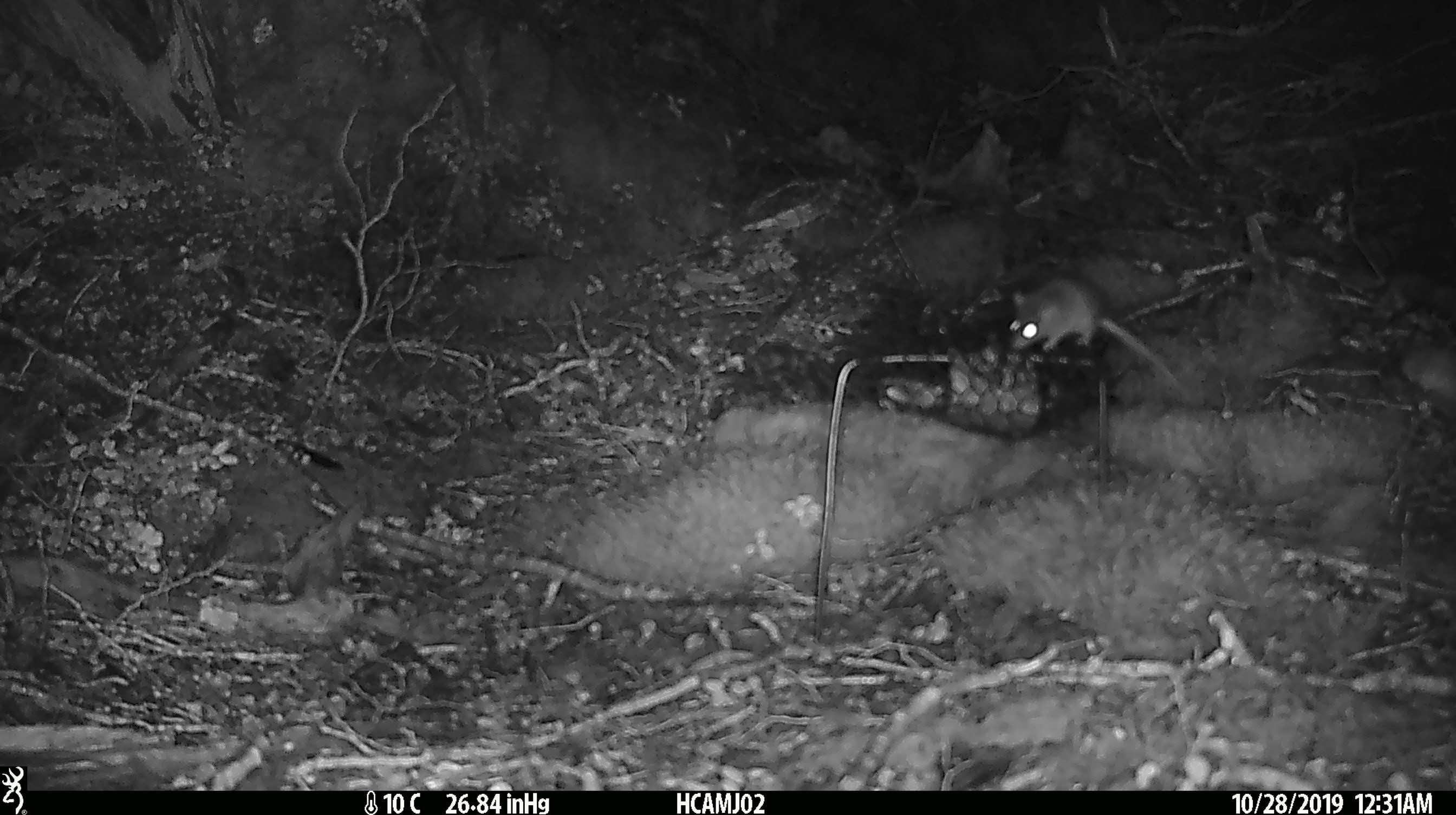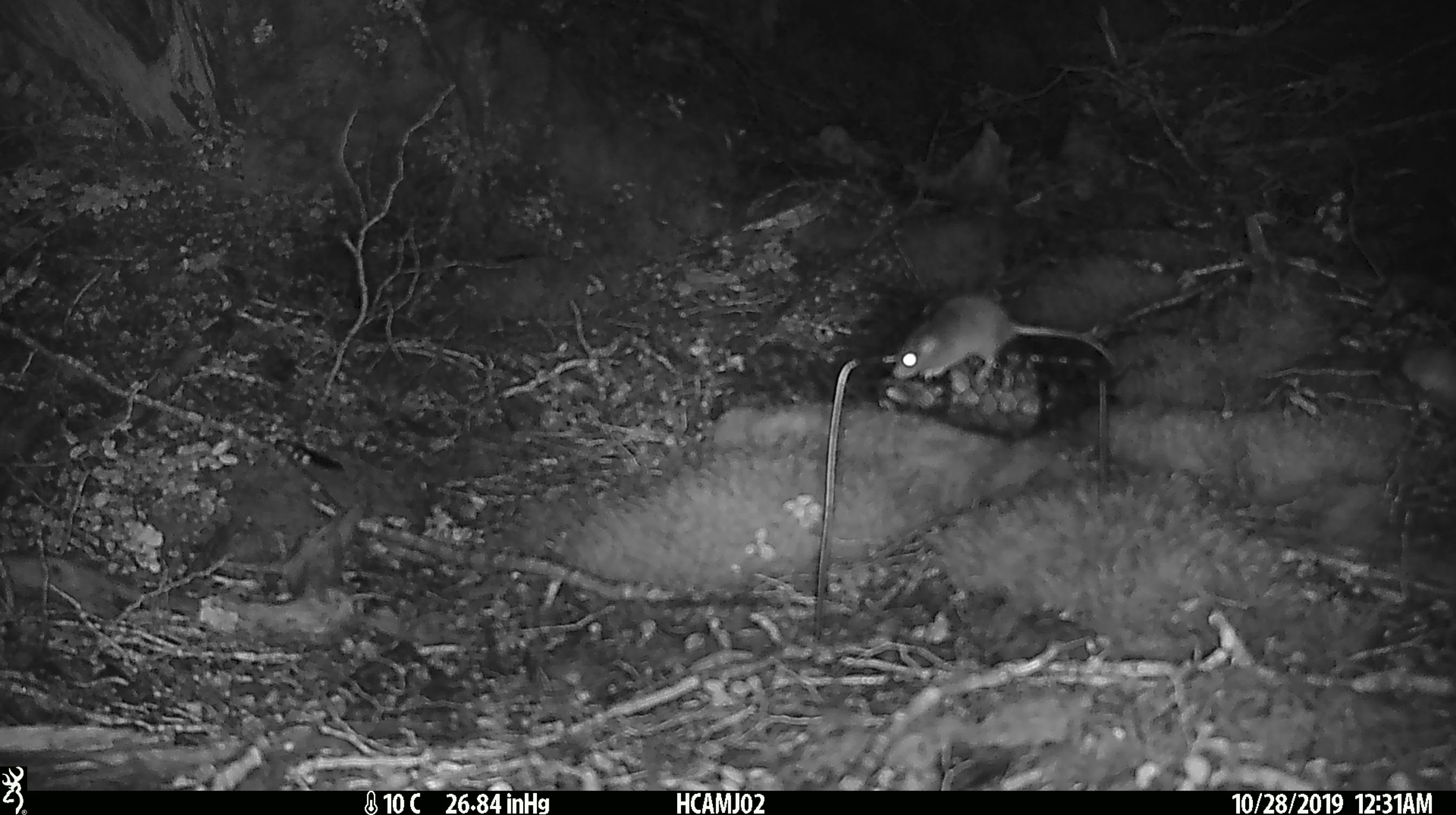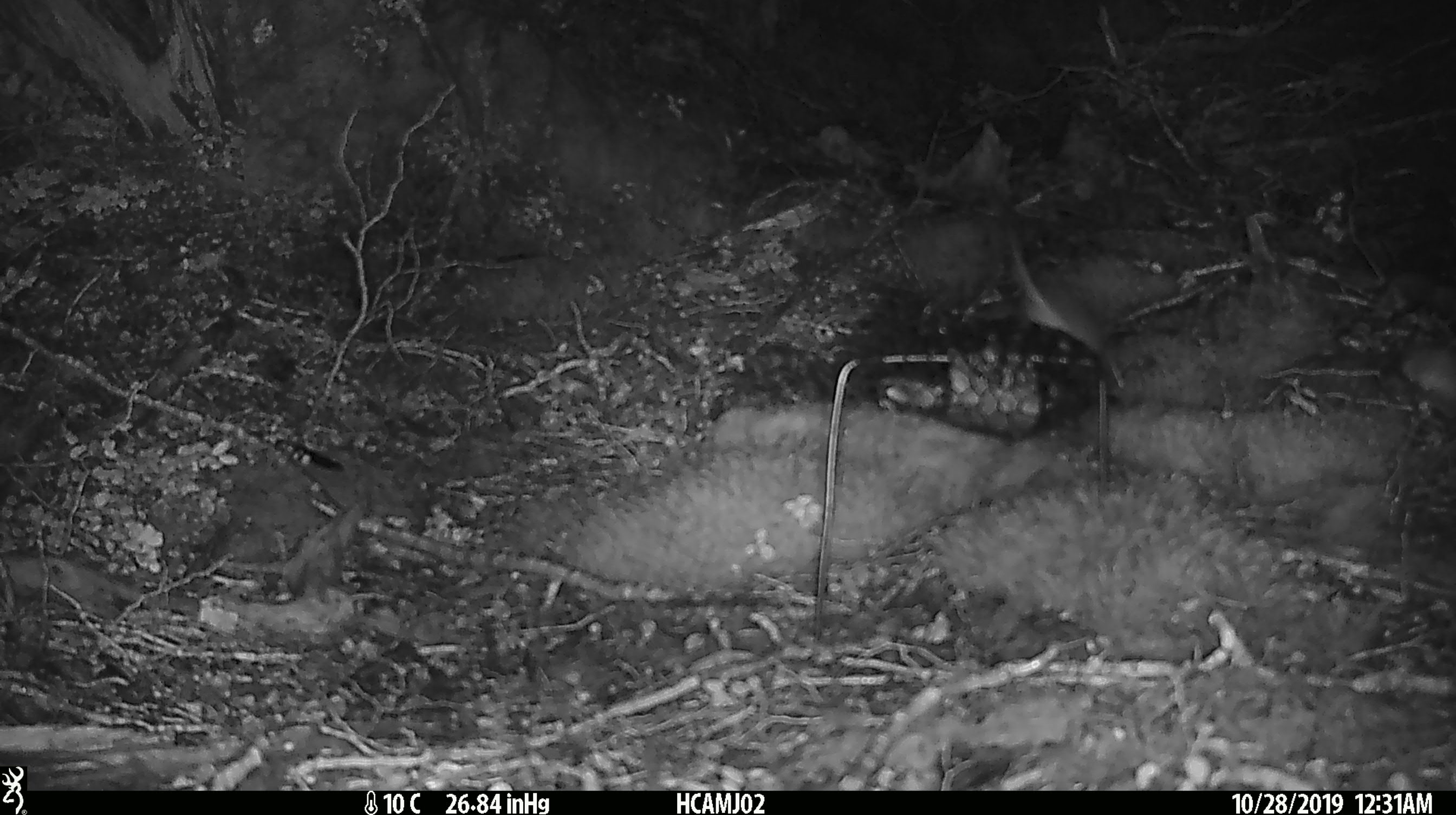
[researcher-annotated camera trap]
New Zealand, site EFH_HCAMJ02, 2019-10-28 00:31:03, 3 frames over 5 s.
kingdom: Animalia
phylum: Chordata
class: Mammalia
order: Rodentia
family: Muridae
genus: Mus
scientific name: Mus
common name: mouse